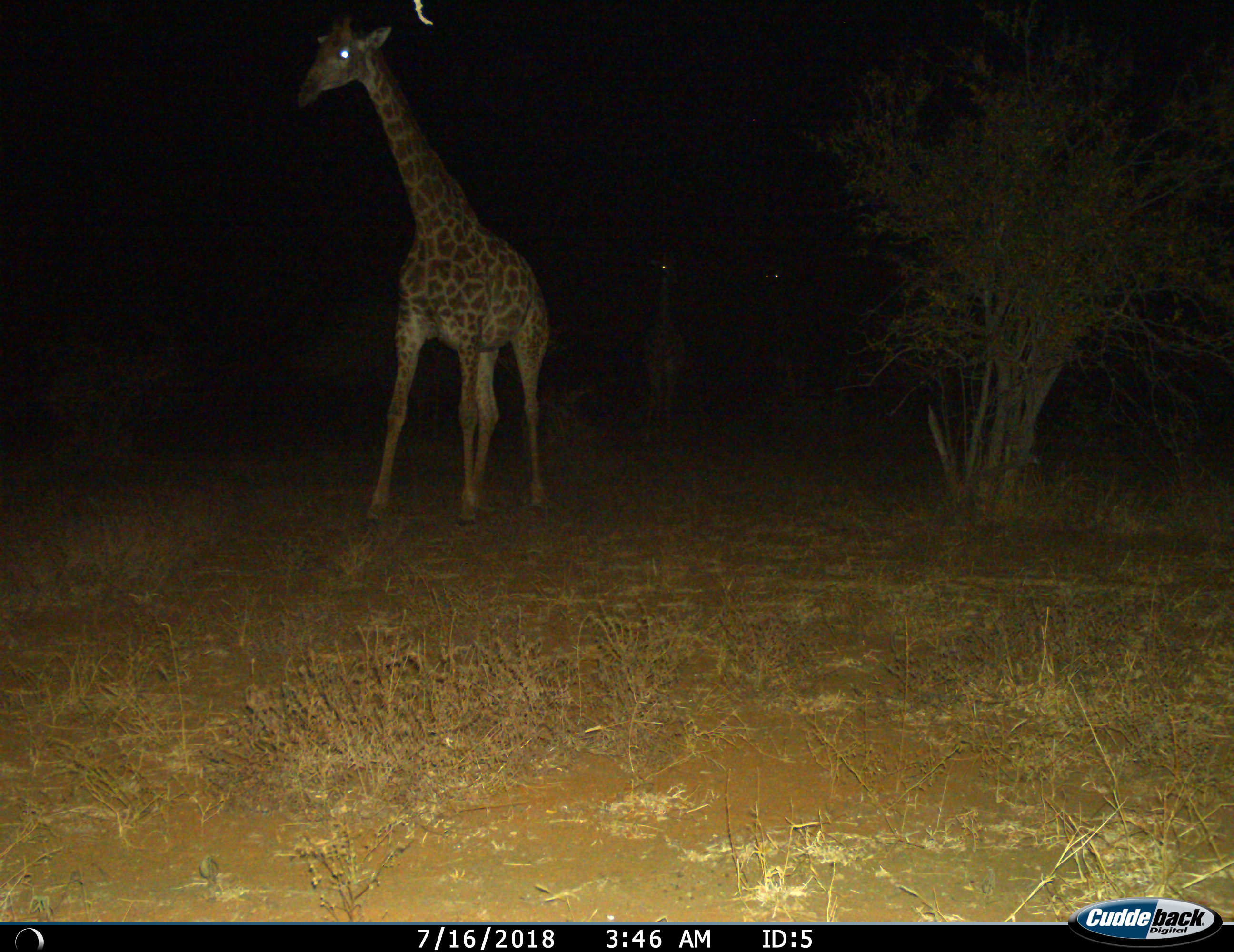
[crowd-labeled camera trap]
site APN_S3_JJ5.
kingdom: Animalia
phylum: Chordata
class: Mammalia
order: Artiodactyla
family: Giraffidae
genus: Giraffa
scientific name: Giraffa camelopardalis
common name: giraffe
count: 3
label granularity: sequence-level